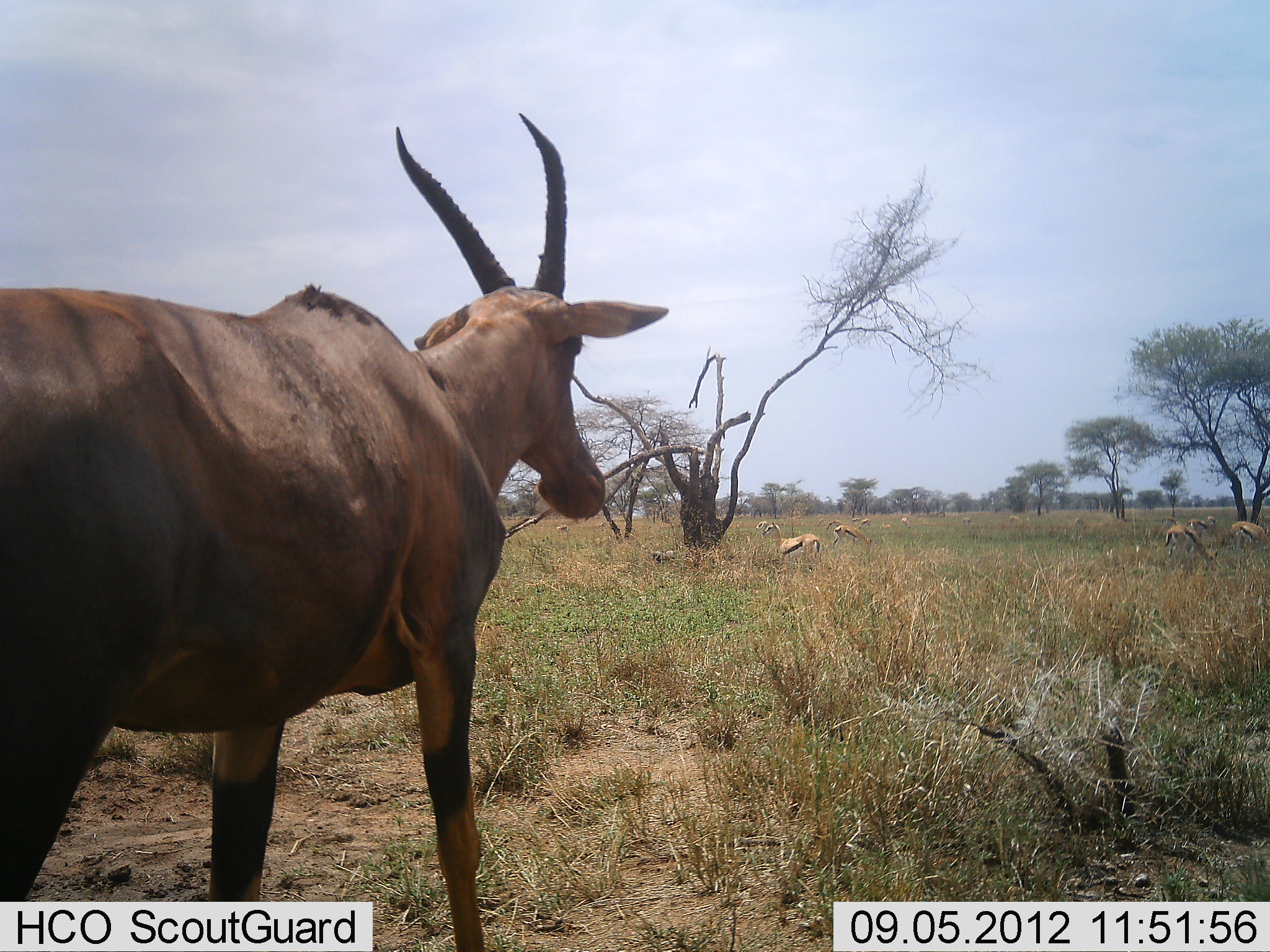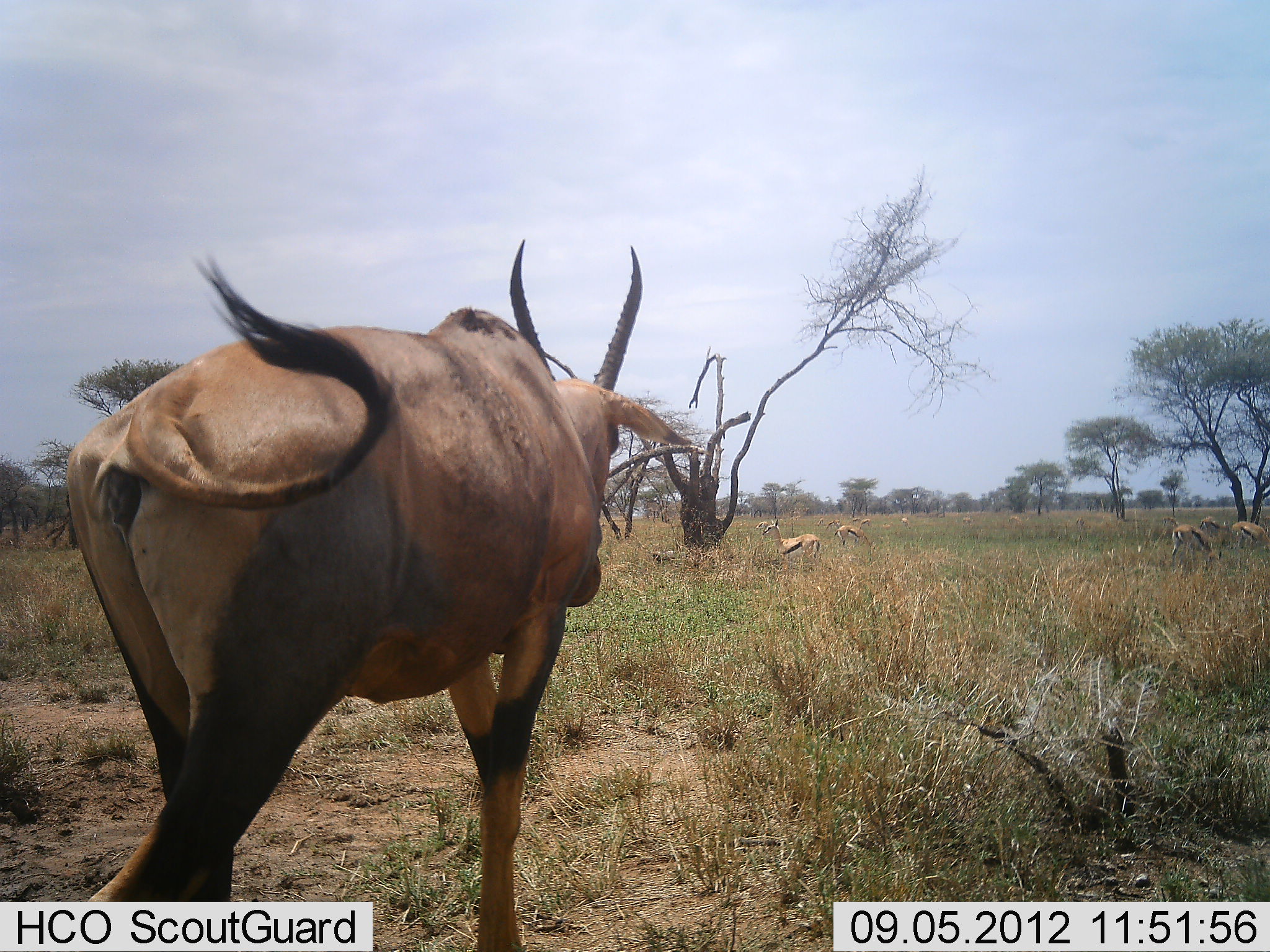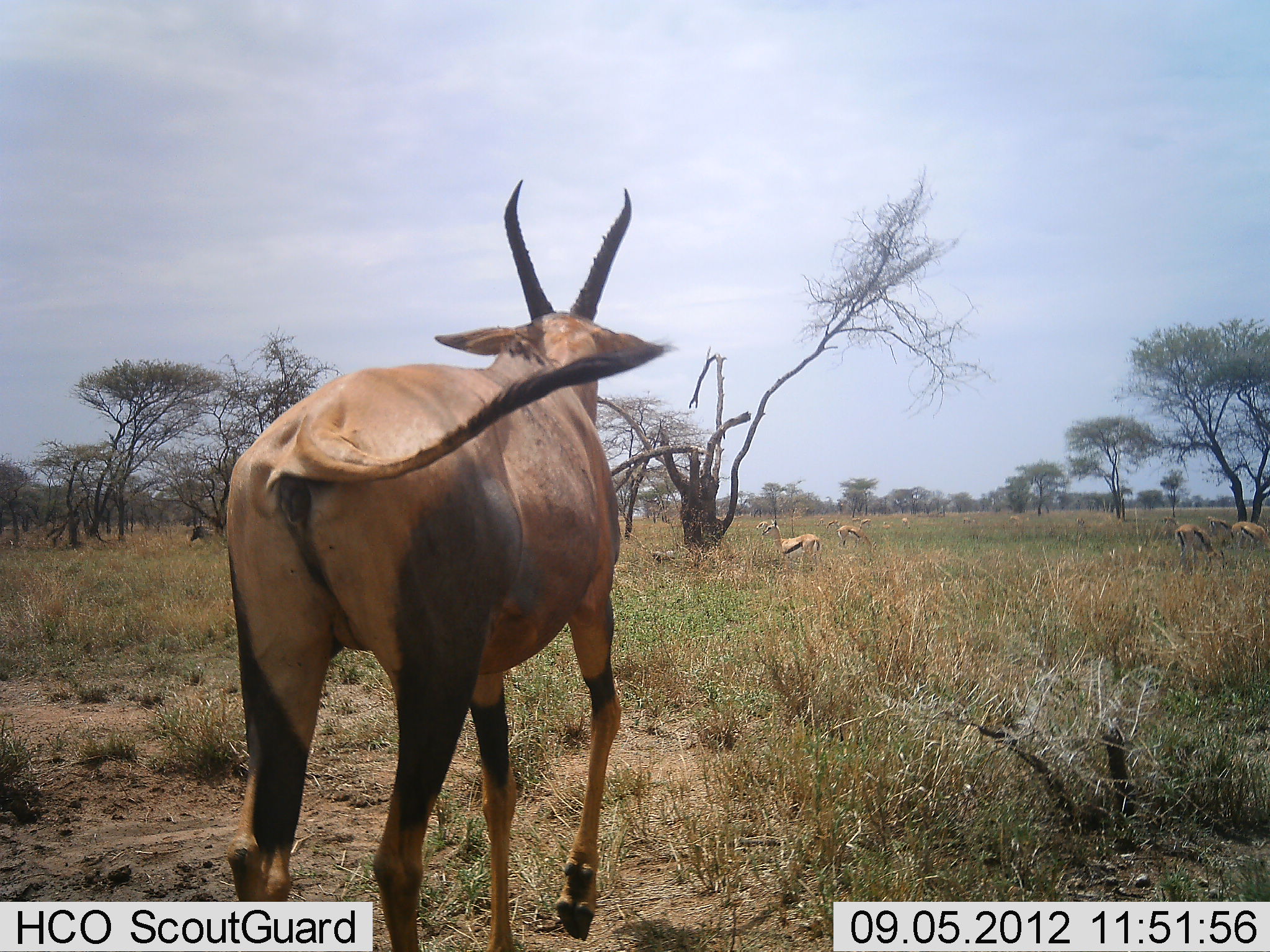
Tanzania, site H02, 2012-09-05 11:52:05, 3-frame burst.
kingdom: Animalia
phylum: Chordata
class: Mammalia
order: Artiodactyla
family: Bovidae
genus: Eudorcas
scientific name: Eudorcas thomsonii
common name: thomson's gazelle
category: gazellethomsons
Gazellethomsons (thomson's gazelle) (Eudorcas thomsonii), count 9. Behavior (volunteer vote fractions): standing 75%, resting 0%, moving 17%, interacting 0%. Young present (vote fraction): 0%. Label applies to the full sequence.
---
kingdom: Animalia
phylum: Chordata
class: Mammalia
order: Artiodactyla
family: Bovidae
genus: Damaliscus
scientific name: Damaliscus lunatus jimela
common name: topi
Topi (Damaliscus lunatus jimela), count 1. Behavior (volunteer vote fractions): standing 0%, resting 0%, moving 100%, interacting 0%. Young present (vote fraction): 0%. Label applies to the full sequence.